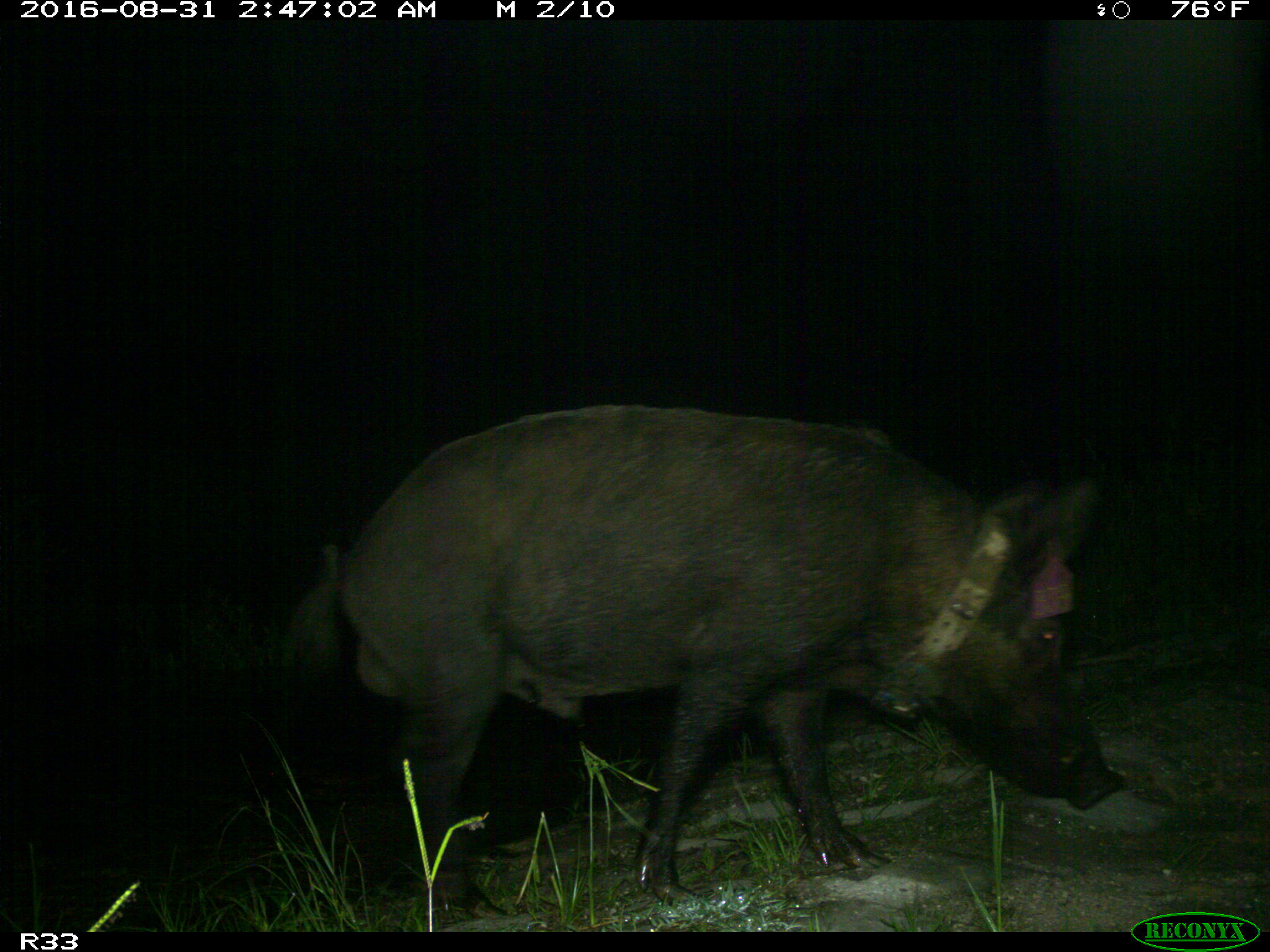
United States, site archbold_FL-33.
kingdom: Animalia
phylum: Chordata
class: Mammalia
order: Artiodactyla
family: Suidae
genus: Sus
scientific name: Sus scrofa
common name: wild boar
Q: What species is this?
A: Sus scrofa (wild boar).